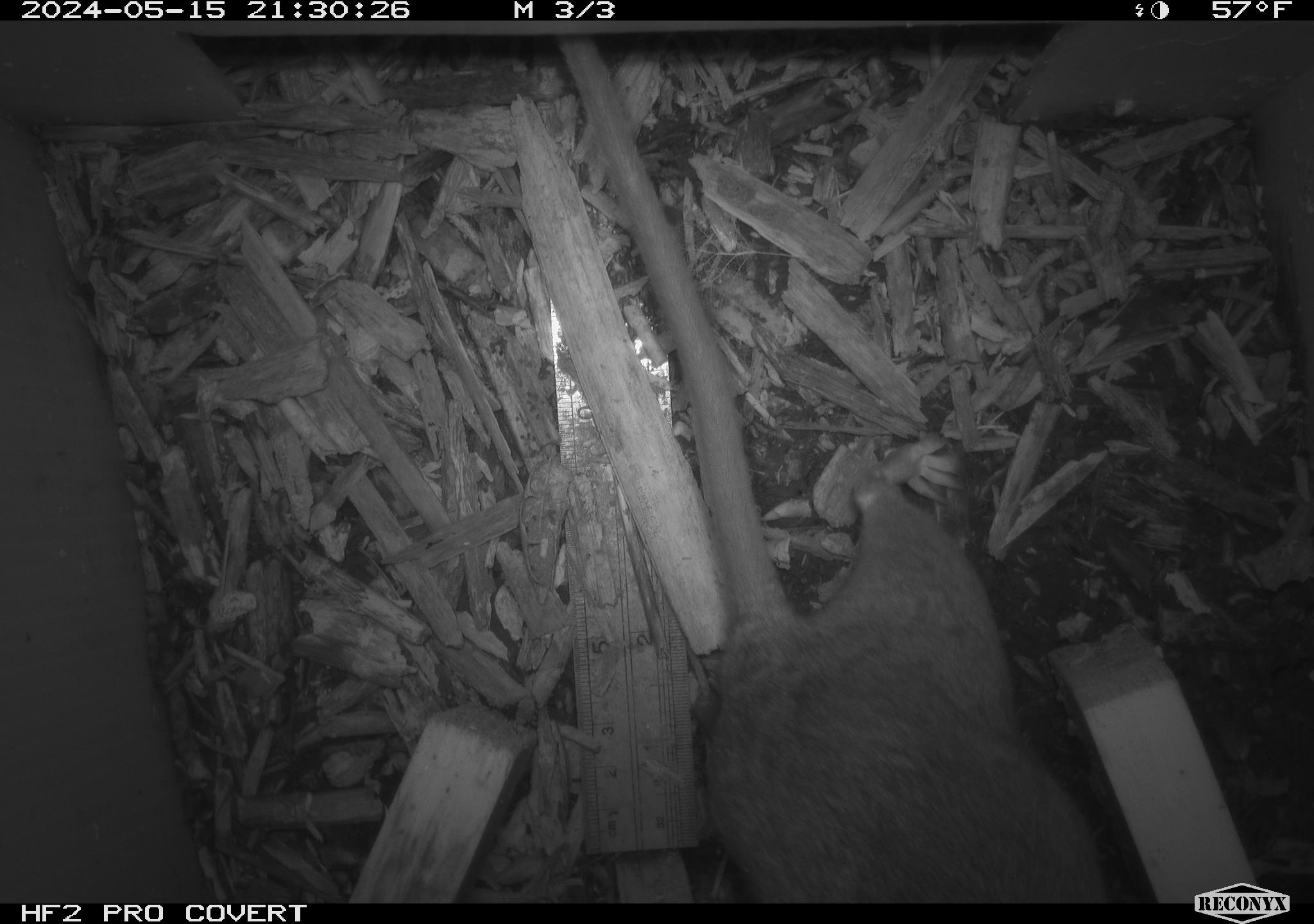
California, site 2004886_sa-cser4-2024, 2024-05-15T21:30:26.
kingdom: Animalia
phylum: Chordata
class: Mammalia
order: Rodentia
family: Muridae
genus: Rattus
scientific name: Rattus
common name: rat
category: rattus species